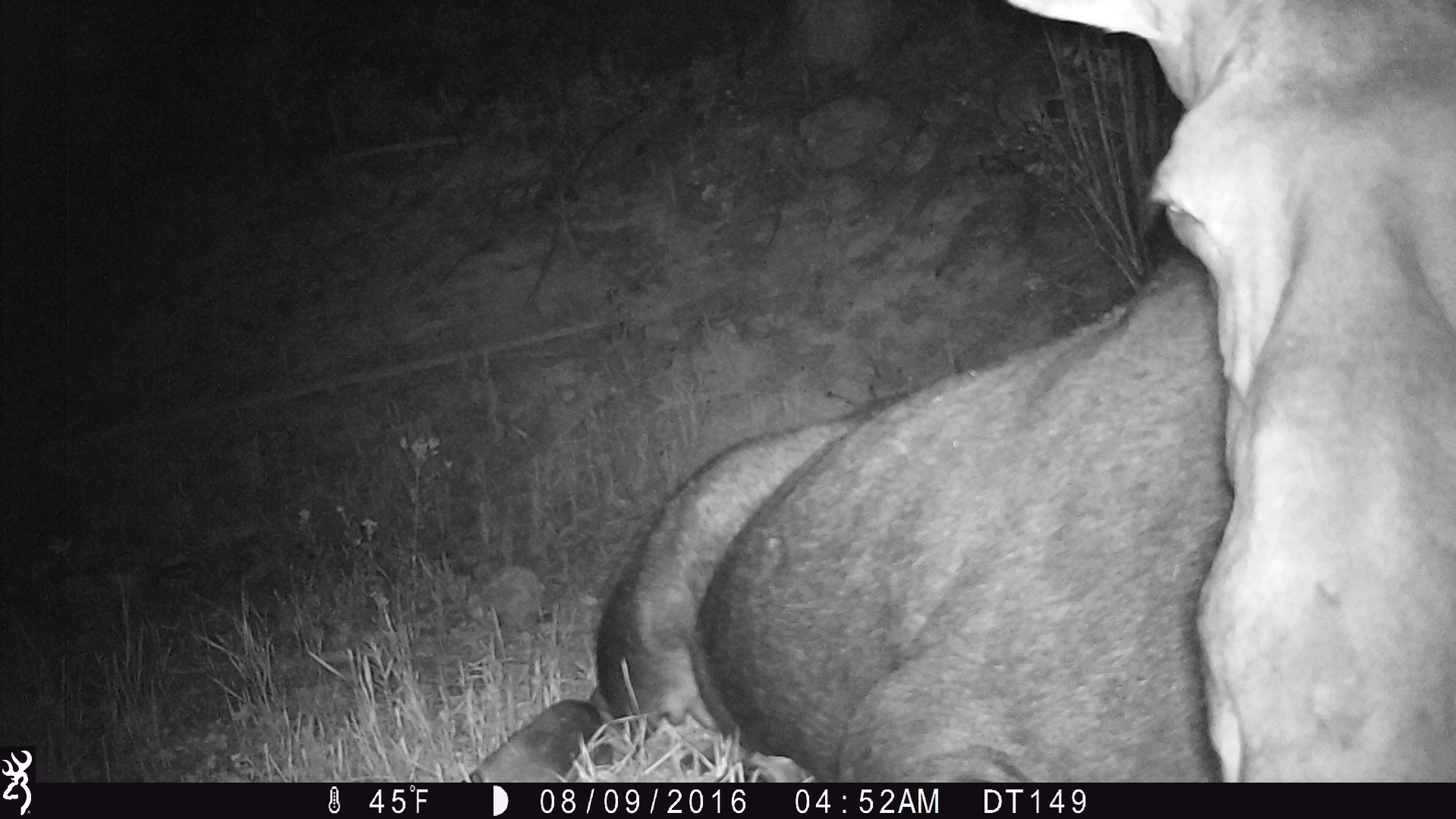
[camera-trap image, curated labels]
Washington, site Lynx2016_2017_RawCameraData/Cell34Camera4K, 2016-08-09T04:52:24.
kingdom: Animalia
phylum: Chordata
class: Mammalia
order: Artiodactyla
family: Cervidae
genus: Alces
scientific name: Alces alces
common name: moose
Alces alces (moose). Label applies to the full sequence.